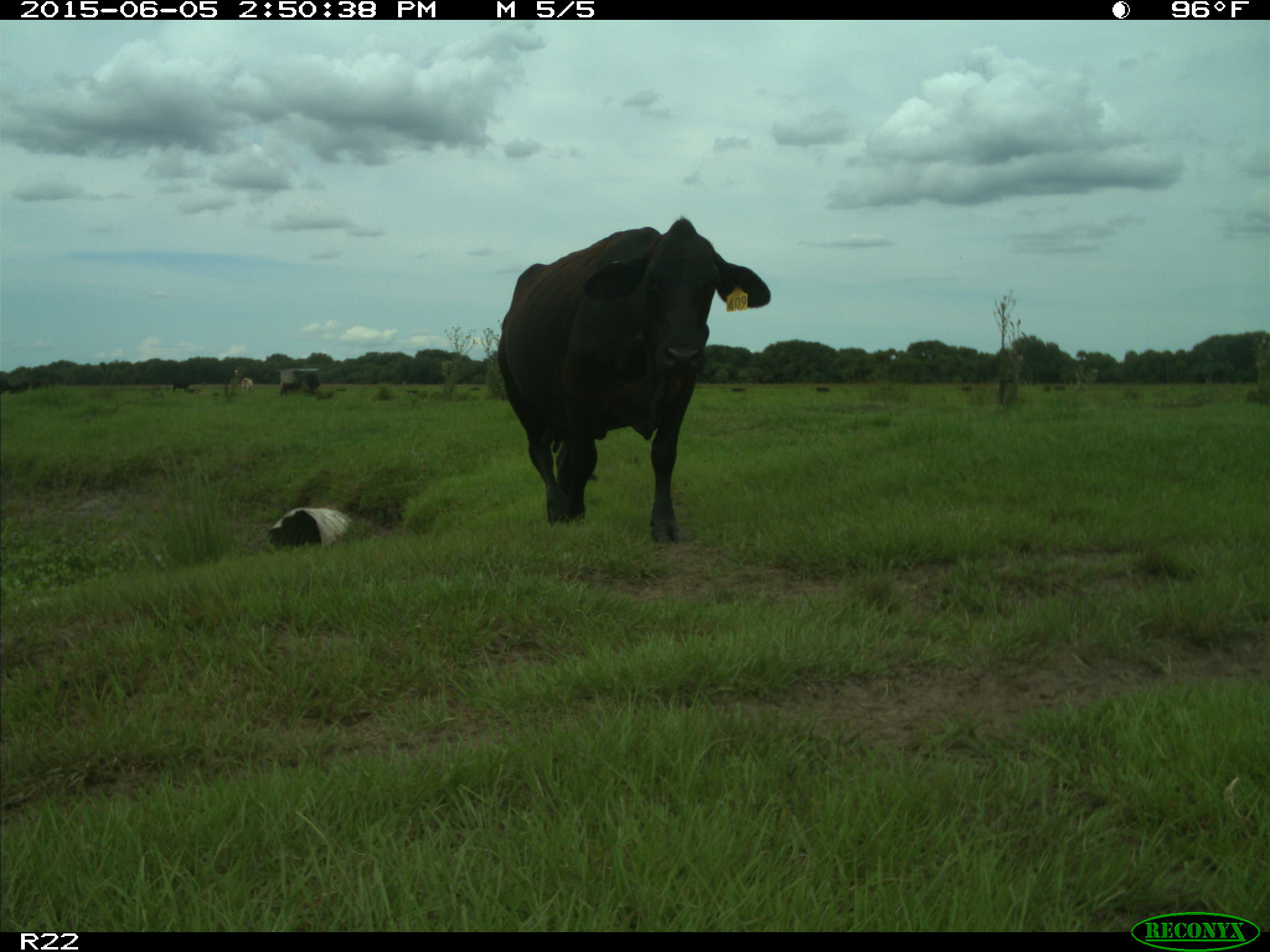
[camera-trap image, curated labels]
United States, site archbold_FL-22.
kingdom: Animalia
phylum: Chordata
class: Mammalia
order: Artiodactyla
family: Bovidae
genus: Bos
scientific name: Bos taurus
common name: domestic cow